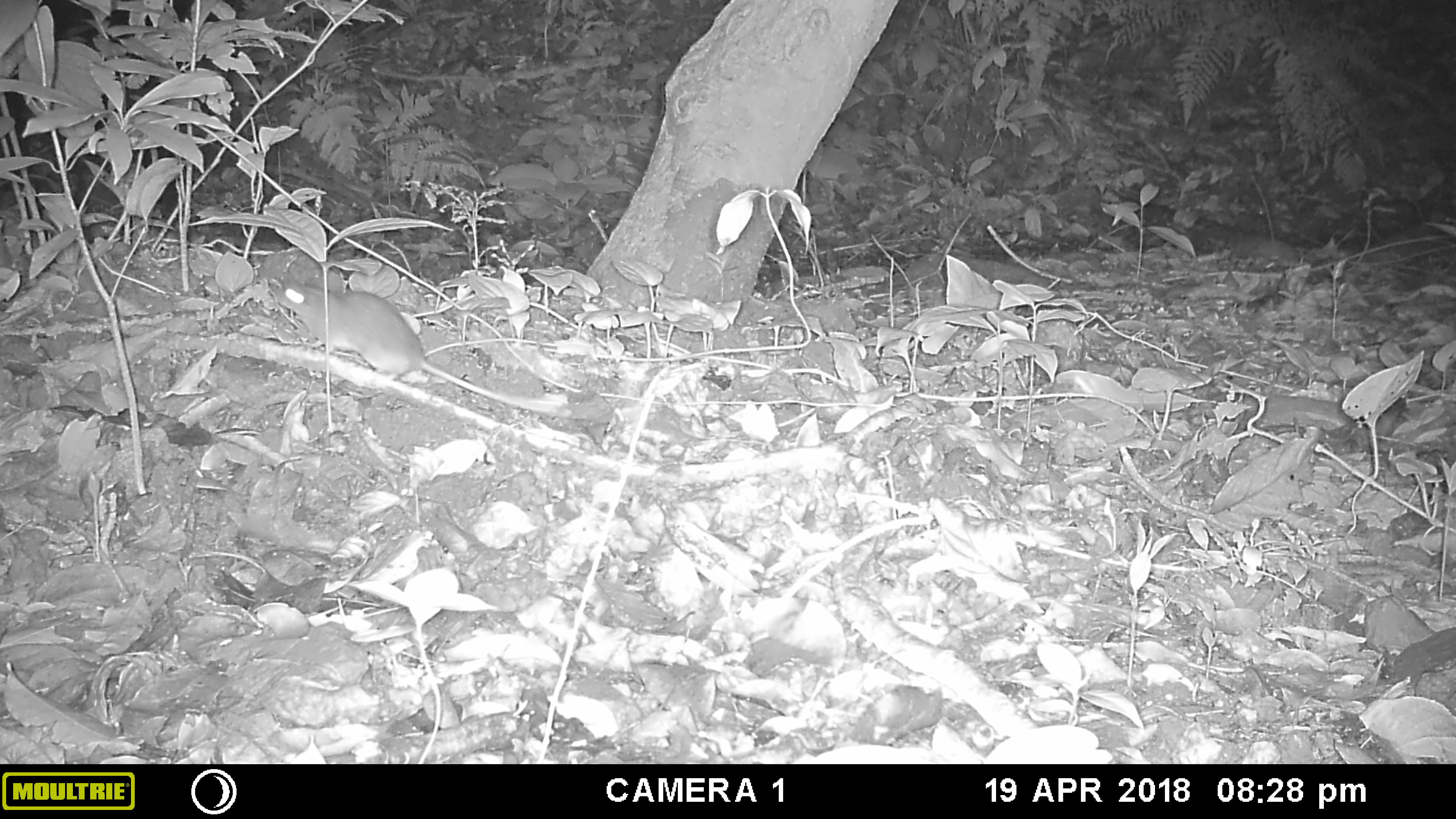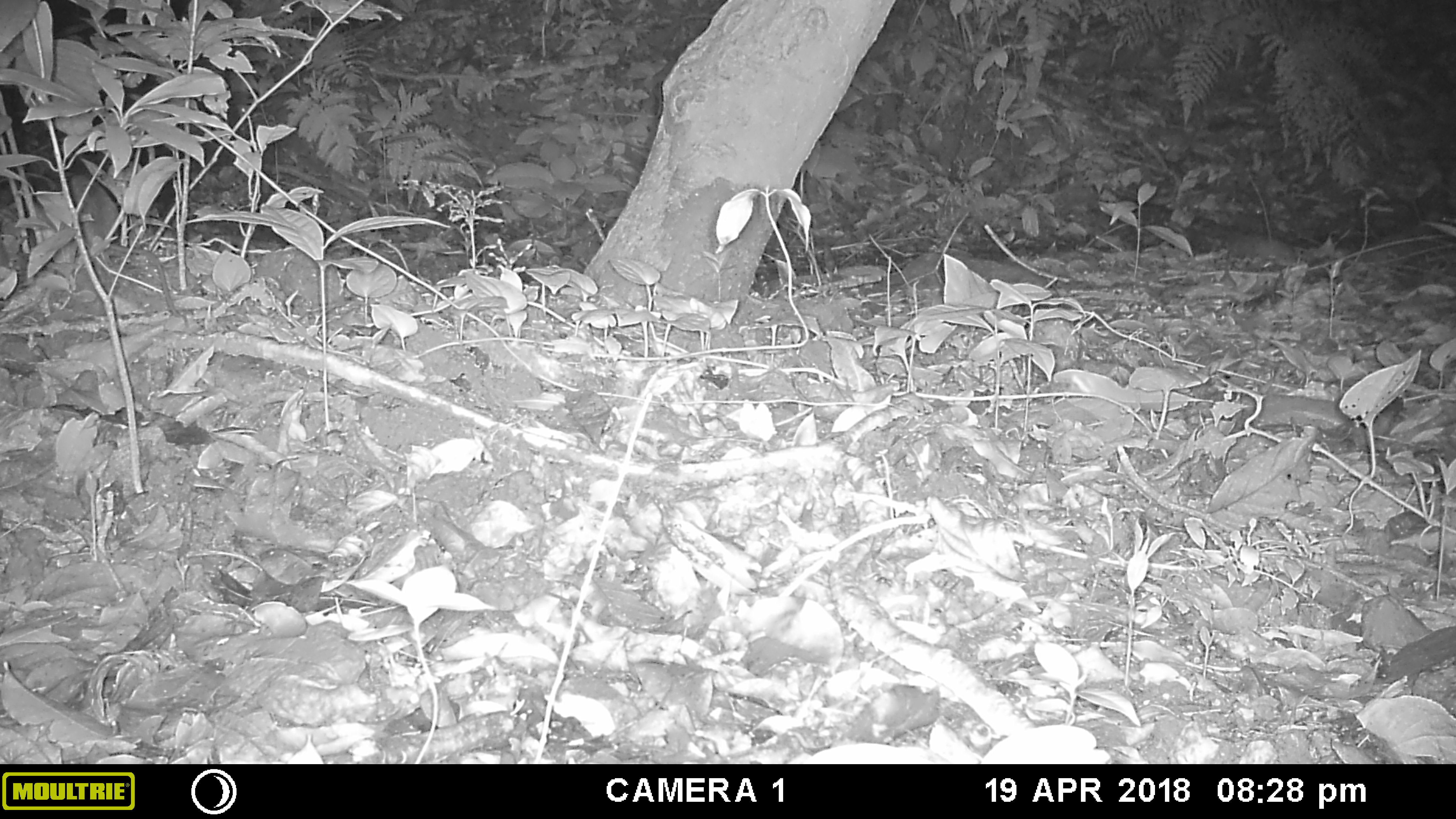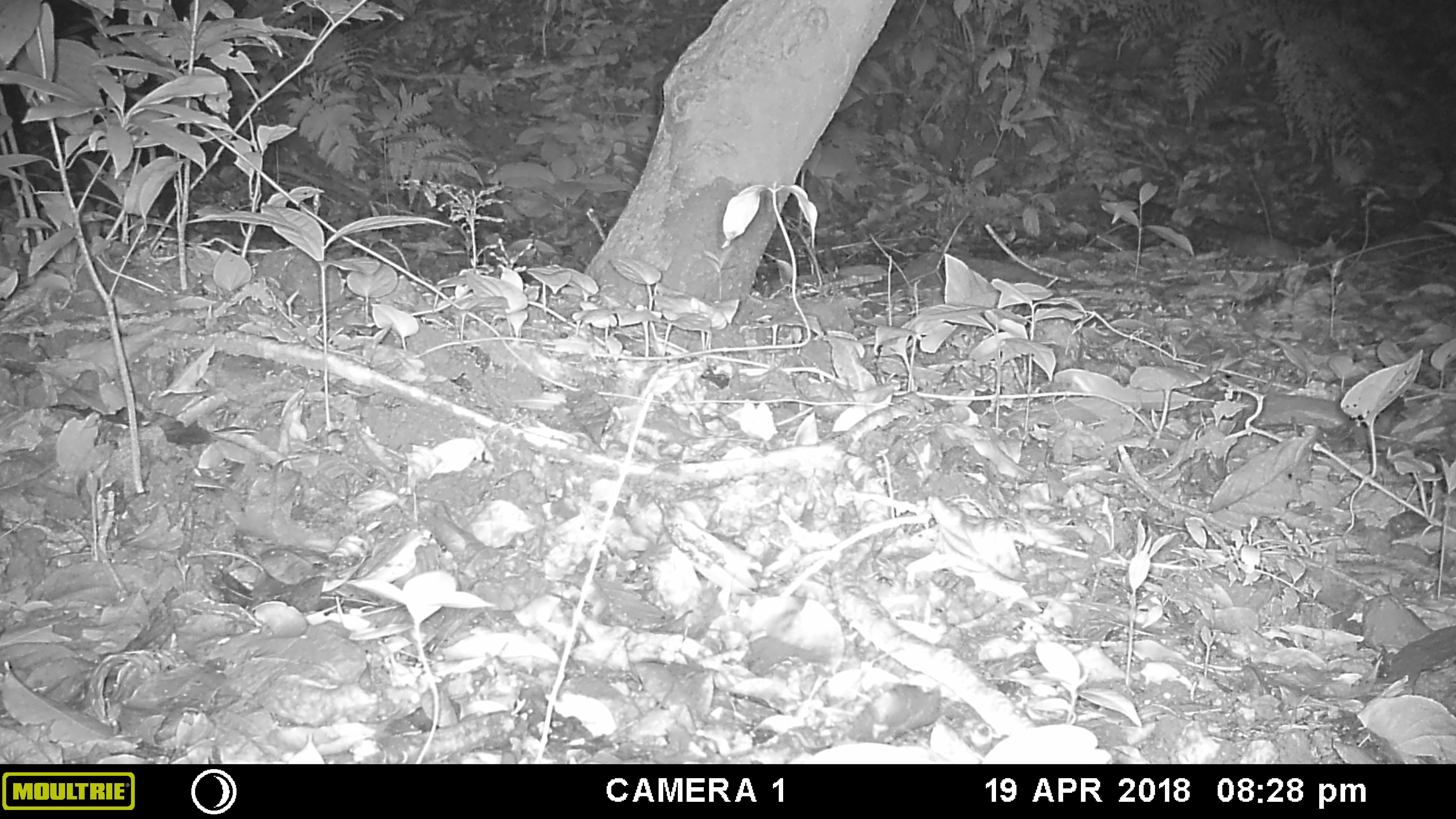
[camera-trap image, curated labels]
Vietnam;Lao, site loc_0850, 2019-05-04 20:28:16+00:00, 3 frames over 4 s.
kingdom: Animalia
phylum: Chordata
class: Mammalia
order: Rodentia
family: Muridae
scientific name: Muridae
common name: old-world mice and rats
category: unidentified murid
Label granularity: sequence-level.